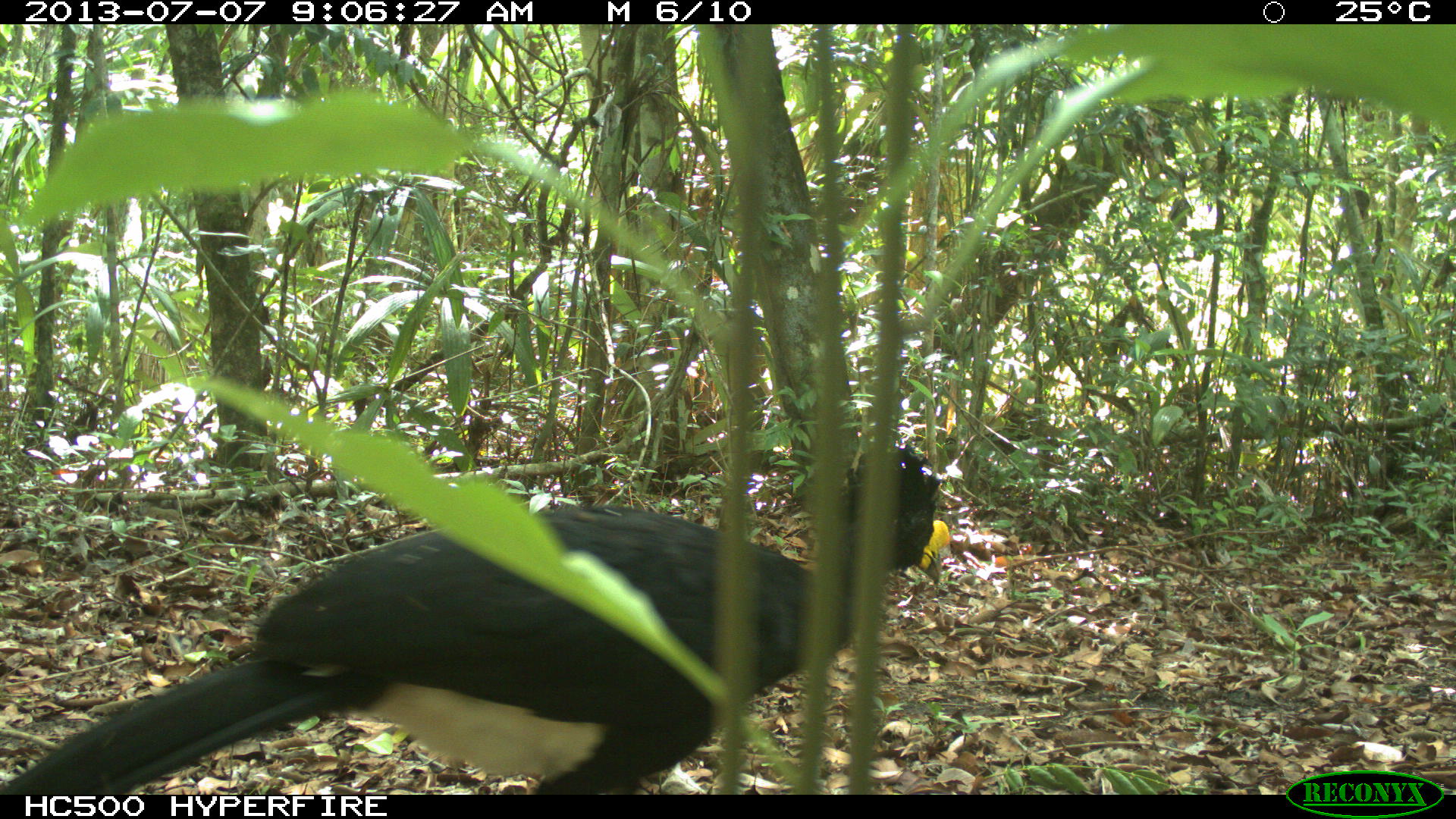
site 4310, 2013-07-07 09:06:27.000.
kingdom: Animalia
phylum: Chordata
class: Aves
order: Galliformes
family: Cracidae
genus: Crax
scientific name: Crax rubra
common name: great curassow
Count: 1.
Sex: male.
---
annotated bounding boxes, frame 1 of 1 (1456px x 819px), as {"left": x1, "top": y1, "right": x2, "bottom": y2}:
crax rubra: {"left": 0, "top": 446, "right": 952, "bottom": 794}